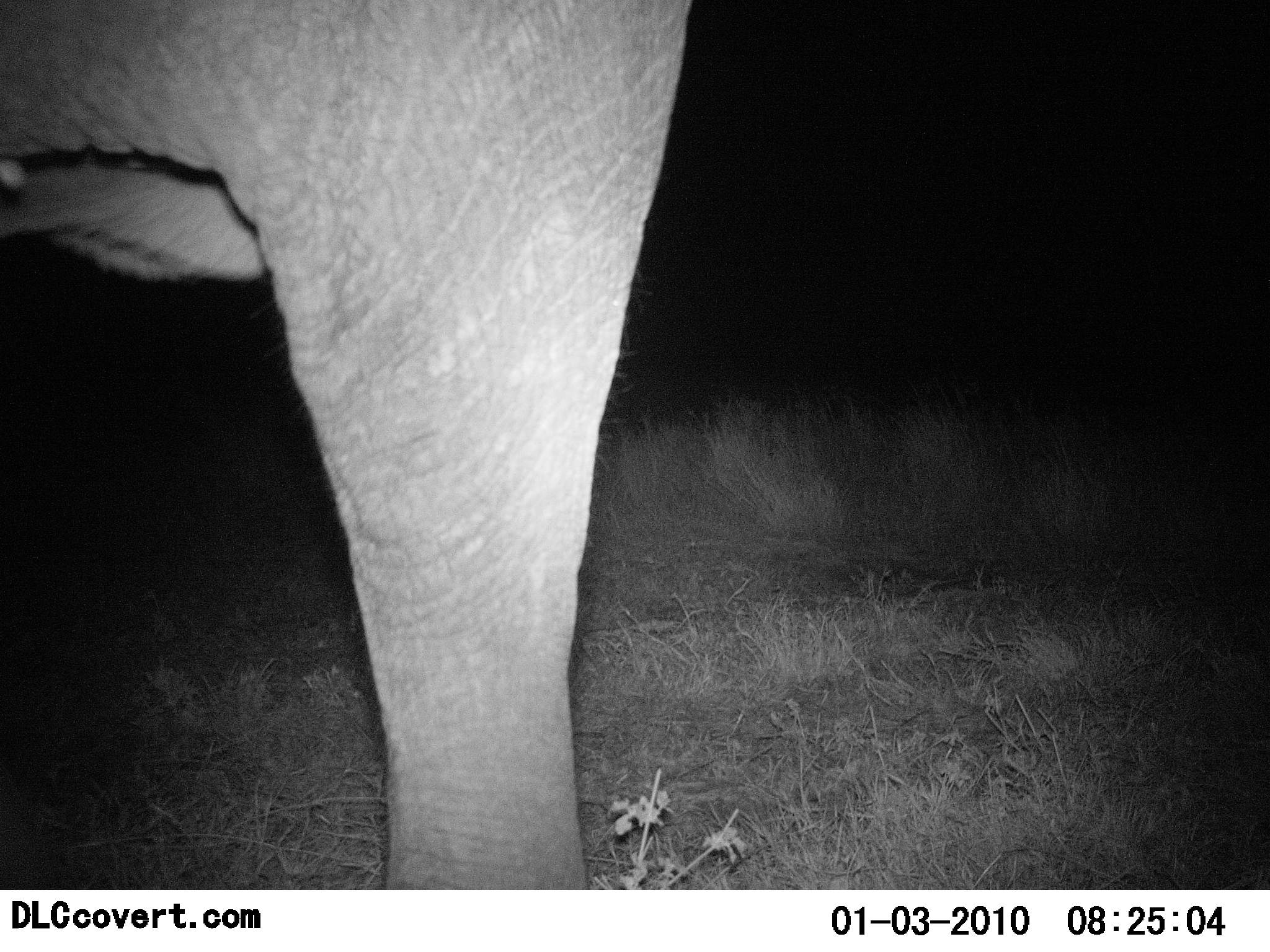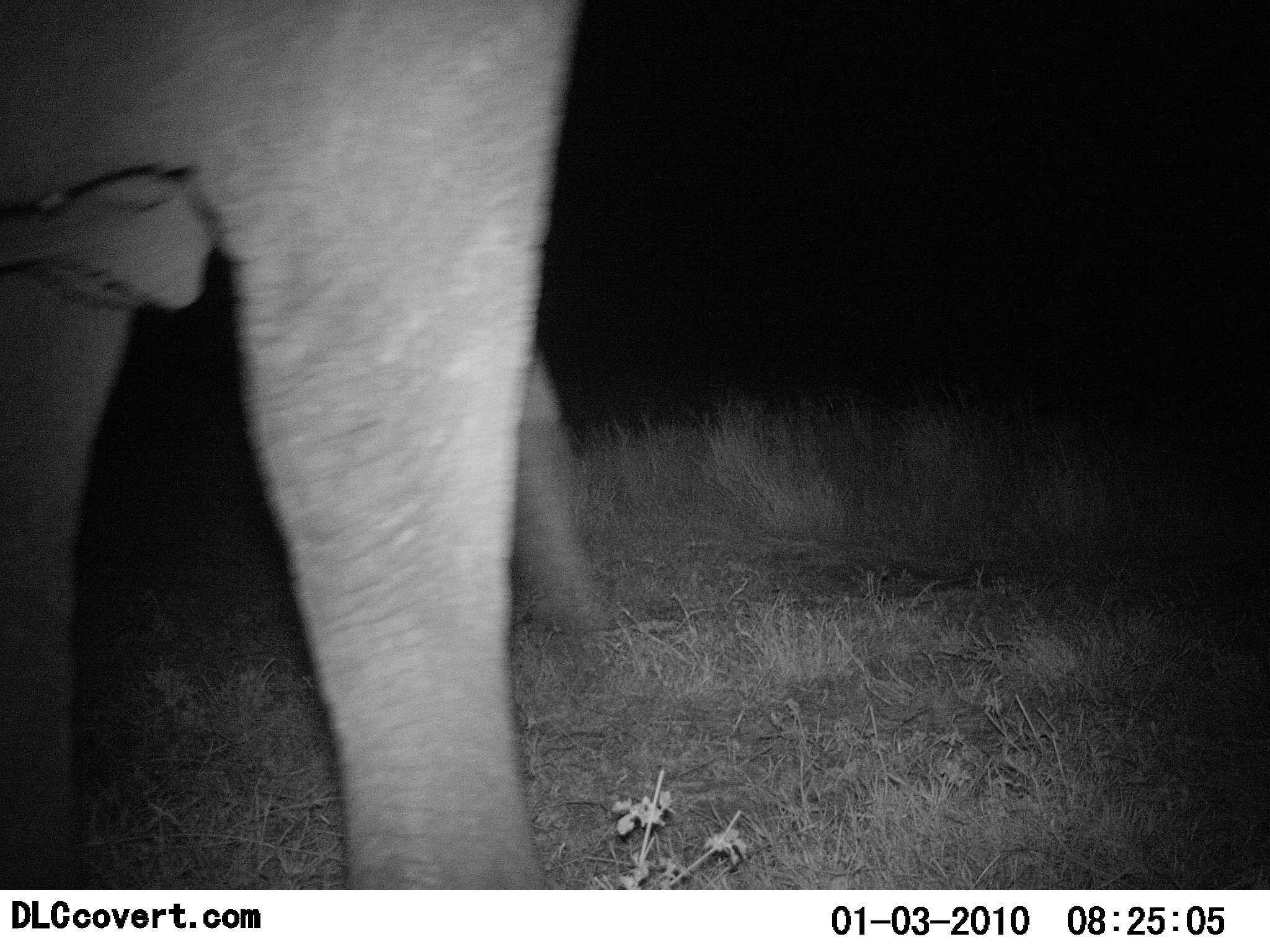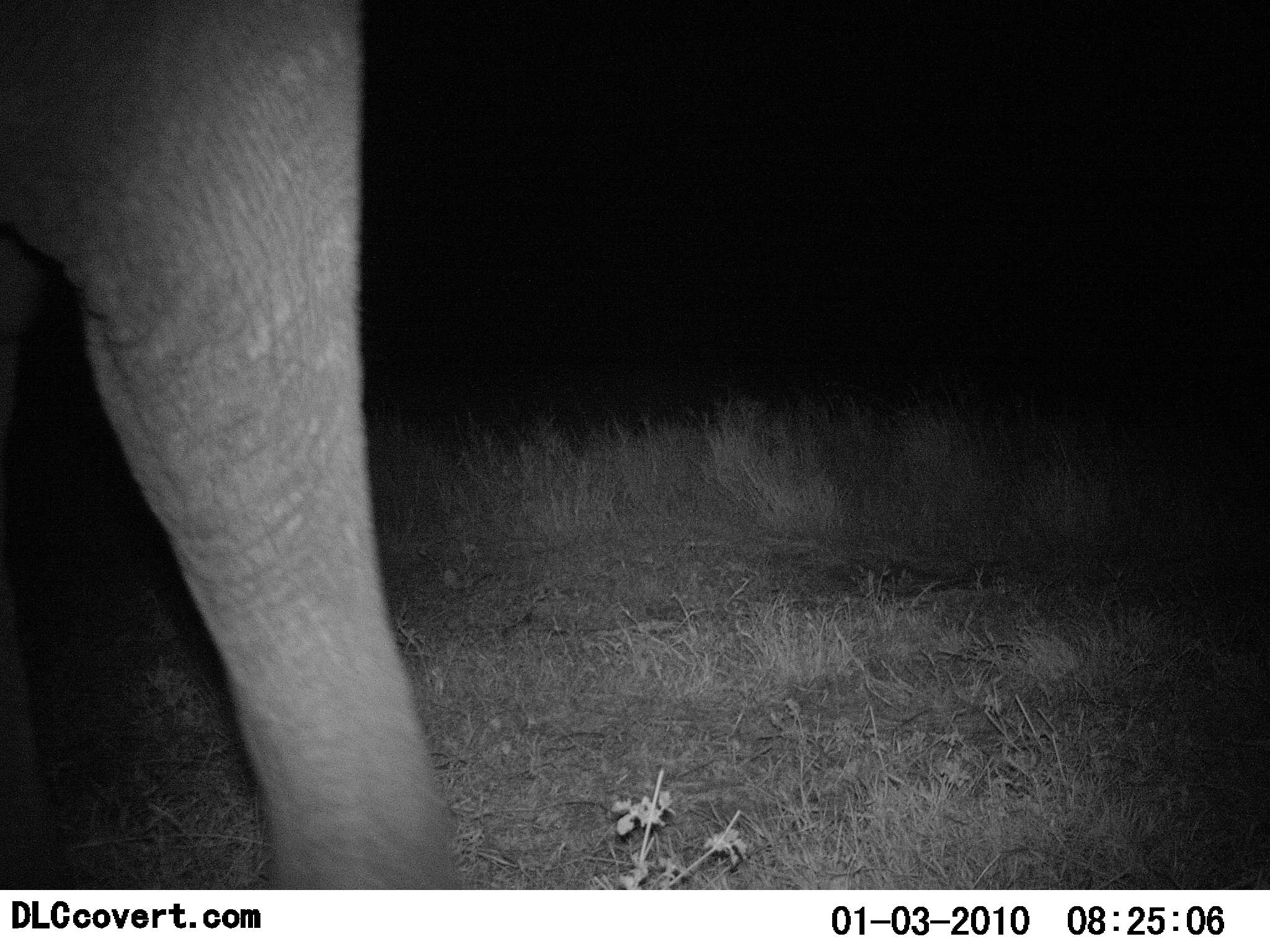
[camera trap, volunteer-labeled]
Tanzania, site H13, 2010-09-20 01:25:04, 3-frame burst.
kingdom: Animalia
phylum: Chordata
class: Mammalia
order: Proboscidea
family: Elephantidae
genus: Loxodonta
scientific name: Loxodonta africana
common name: african bush elephant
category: elephant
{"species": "elephant (african bush elephant) (Loxodonta africana)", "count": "1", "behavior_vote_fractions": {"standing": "24%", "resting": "0%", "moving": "76%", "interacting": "0%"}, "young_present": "0%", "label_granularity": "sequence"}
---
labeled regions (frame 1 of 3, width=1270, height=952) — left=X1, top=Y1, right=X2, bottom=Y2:
animal: left=0, top=1, right=693, bottom=889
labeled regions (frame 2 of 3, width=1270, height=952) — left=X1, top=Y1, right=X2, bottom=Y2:
animal: left=1, top=1, right=613, bottom=891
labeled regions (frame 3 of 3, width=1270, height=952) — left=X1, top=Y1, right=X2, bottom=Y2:
animal: left=1, top=0, right=462, bottom=891